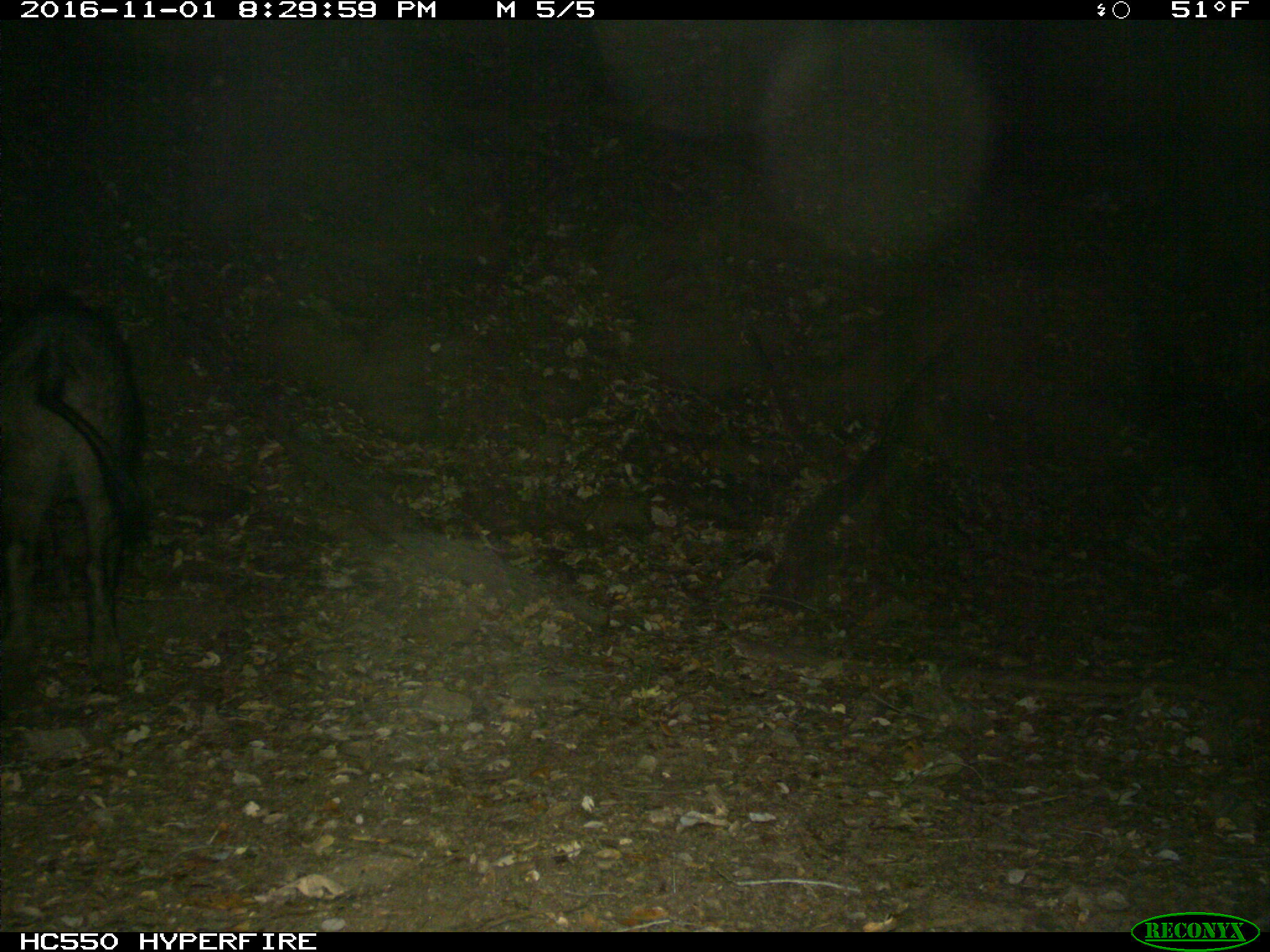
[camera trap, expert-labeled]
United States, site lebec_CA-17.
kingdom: Animalia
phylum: Chordata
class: Mammalia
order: Artiodactyla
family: Suidae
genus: Sus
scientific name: Sus scrofa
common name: wild boar